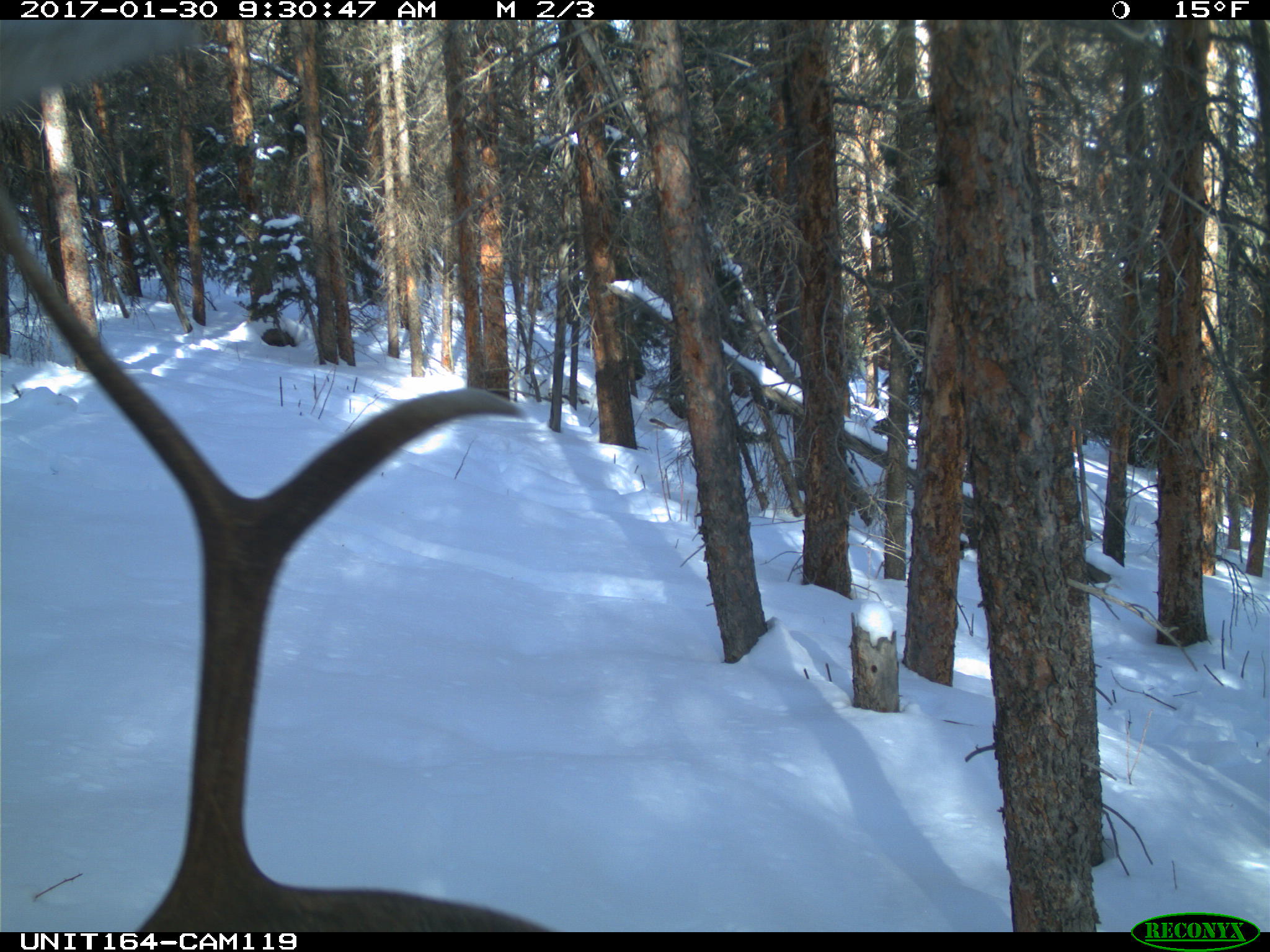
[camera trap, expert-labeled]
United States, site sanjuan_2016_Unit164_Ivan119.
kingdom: Animalia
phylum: Chordata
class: Mammalia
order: Artiodactyla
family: Cervidae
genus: Cervus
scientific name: Cervus elaphus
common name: red deer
Cervus elaphus (red deer).